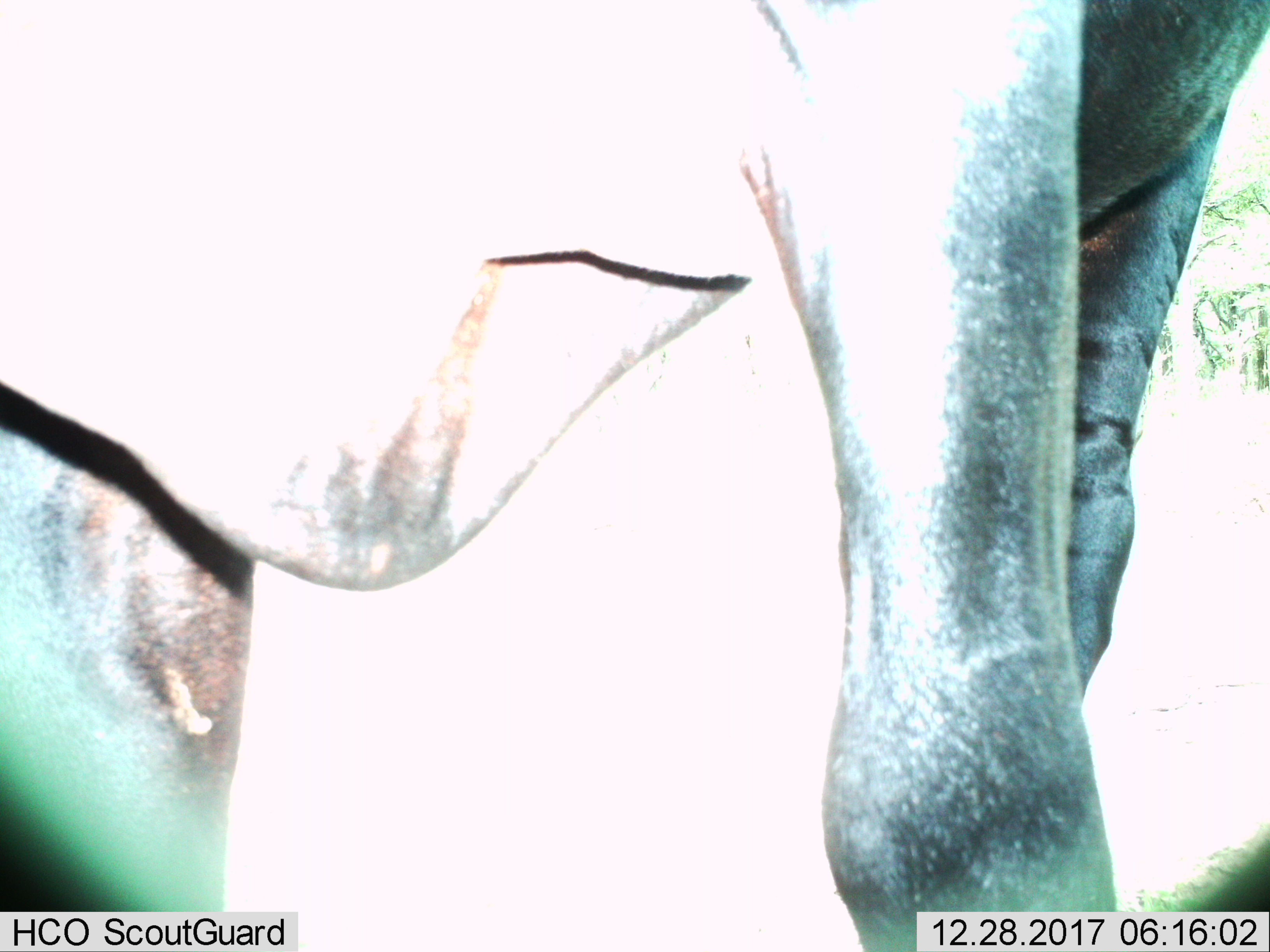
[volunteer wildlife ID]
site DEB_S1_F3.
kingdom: Animalia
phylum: Chordata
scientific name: Vertebrata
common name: domestic animal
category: domesticanimal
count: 1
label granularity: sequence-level